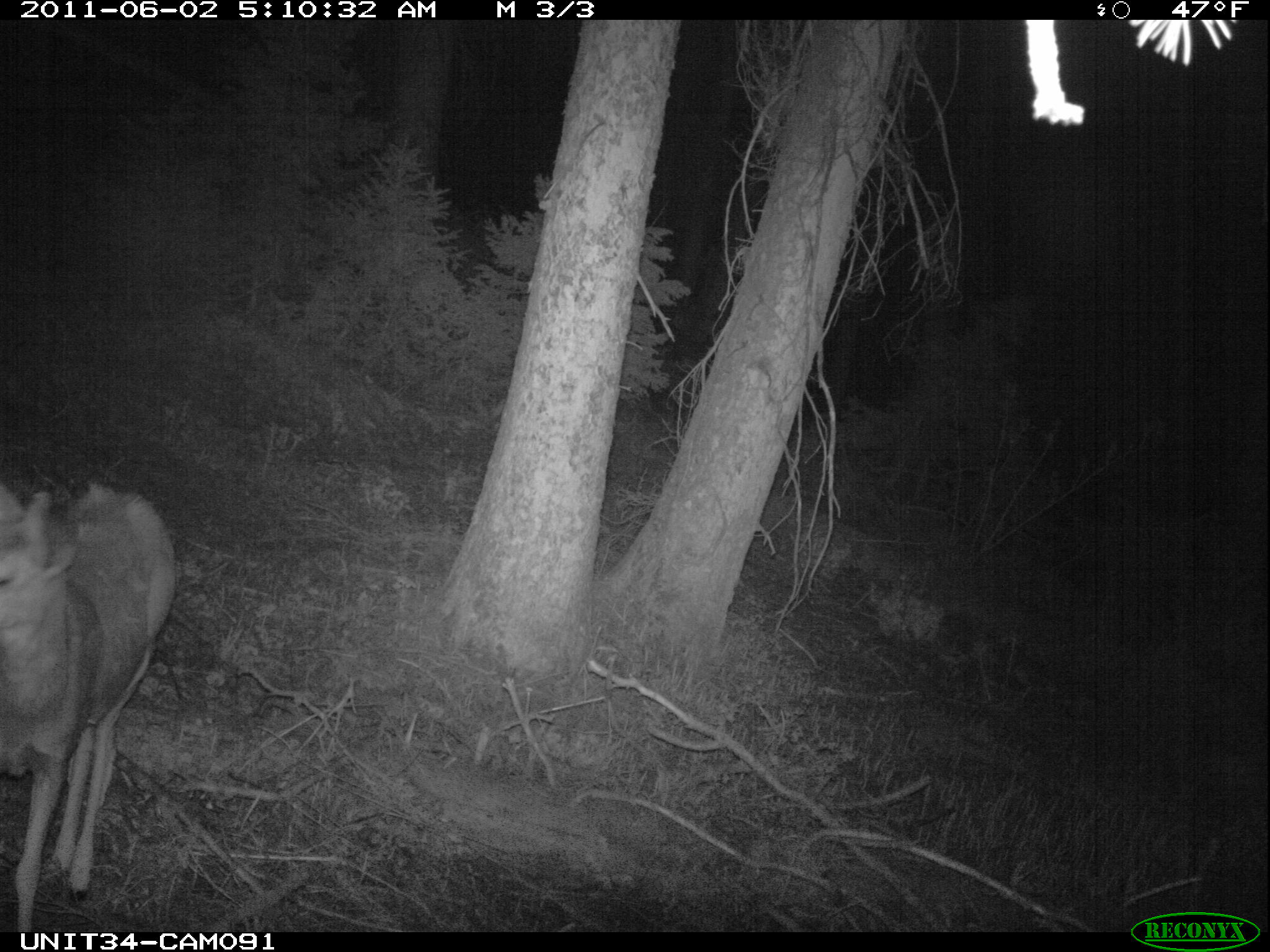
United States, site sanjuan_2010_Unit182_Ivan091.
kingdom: Animalia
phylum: Chordata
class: Mammalia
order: Artiodactyla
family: Cervidae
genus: Odocoileus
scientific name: Odocoileus hemionus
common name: mule deer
Odocoileus hemionus (mule deer).